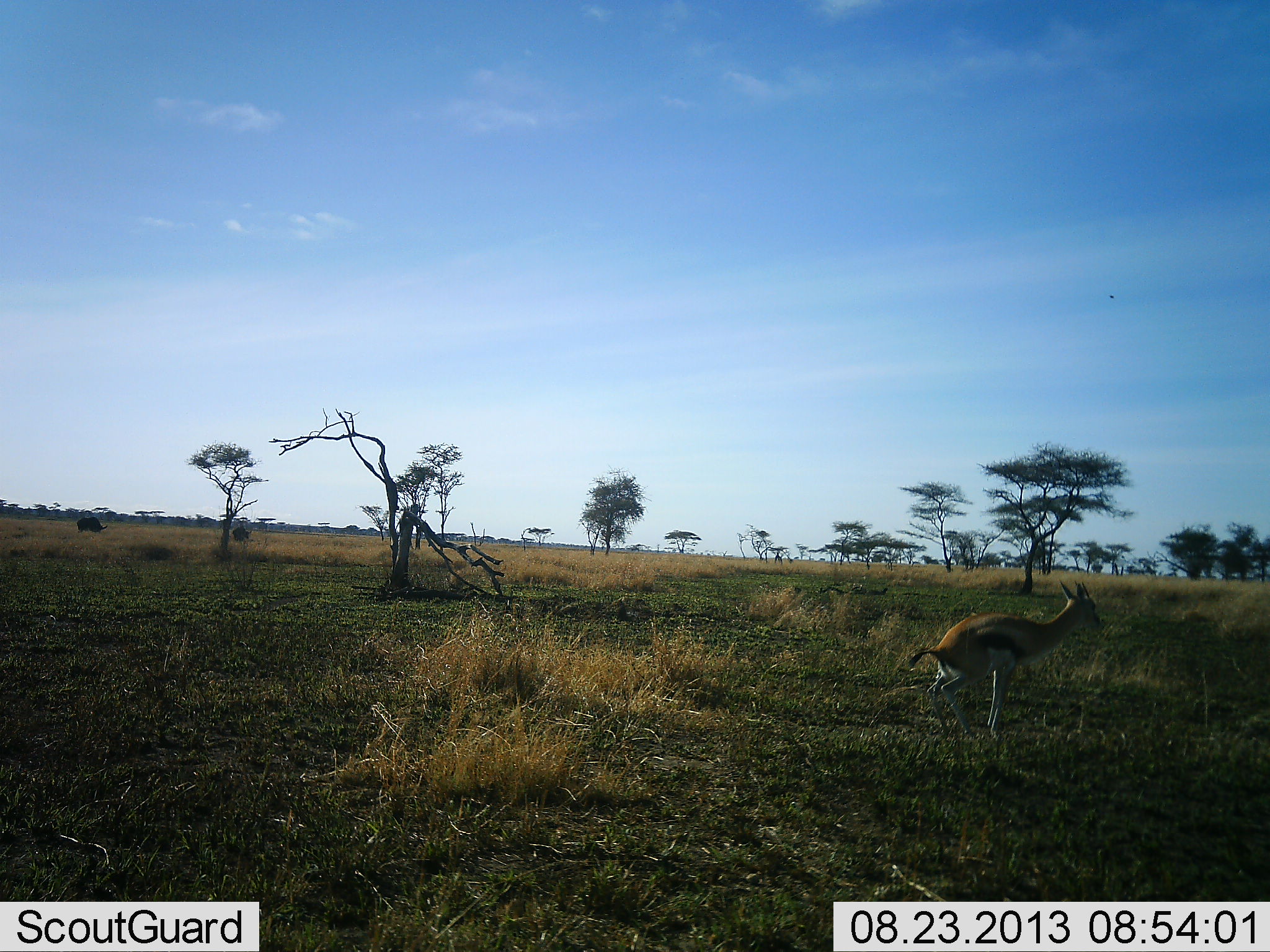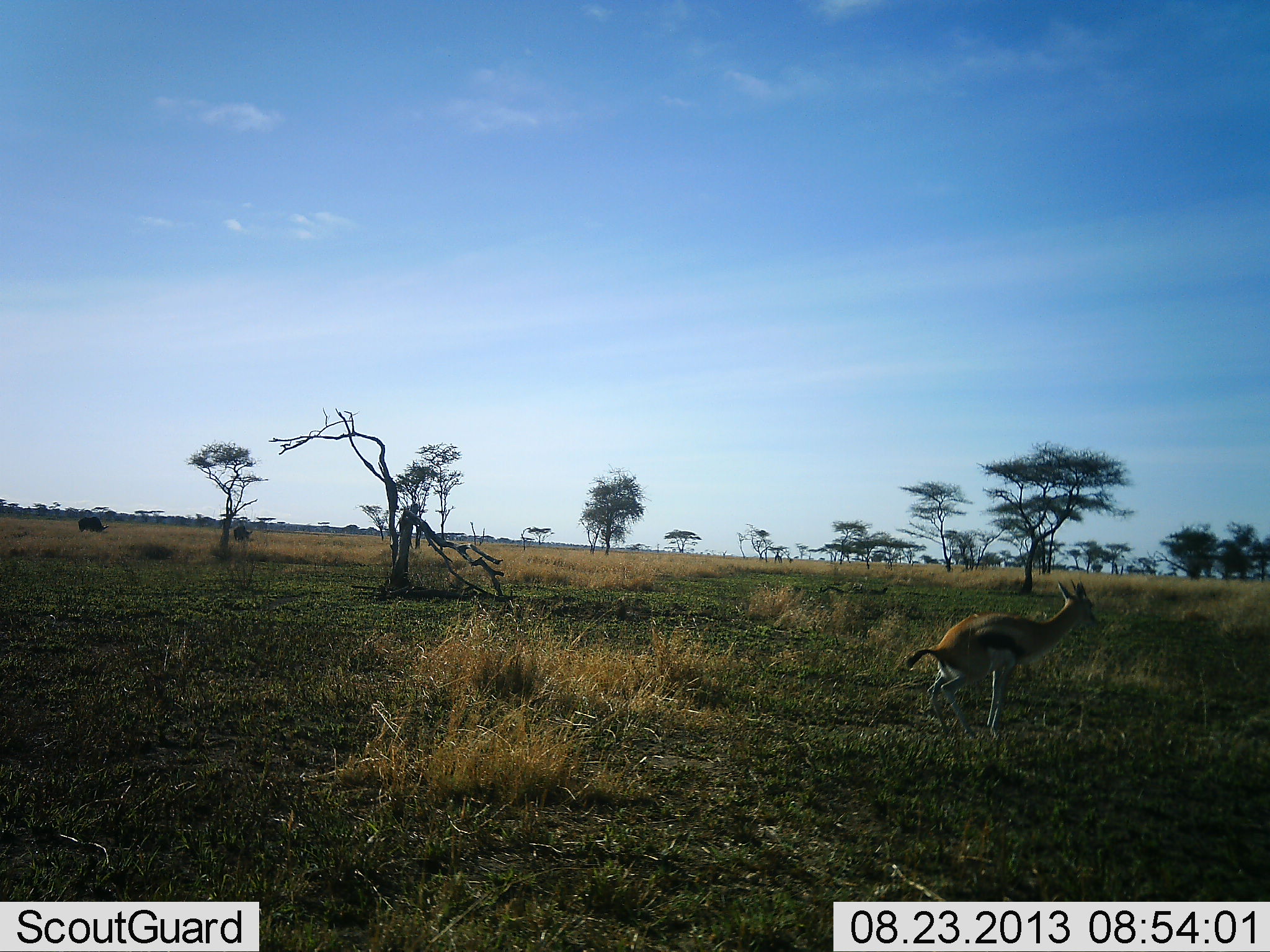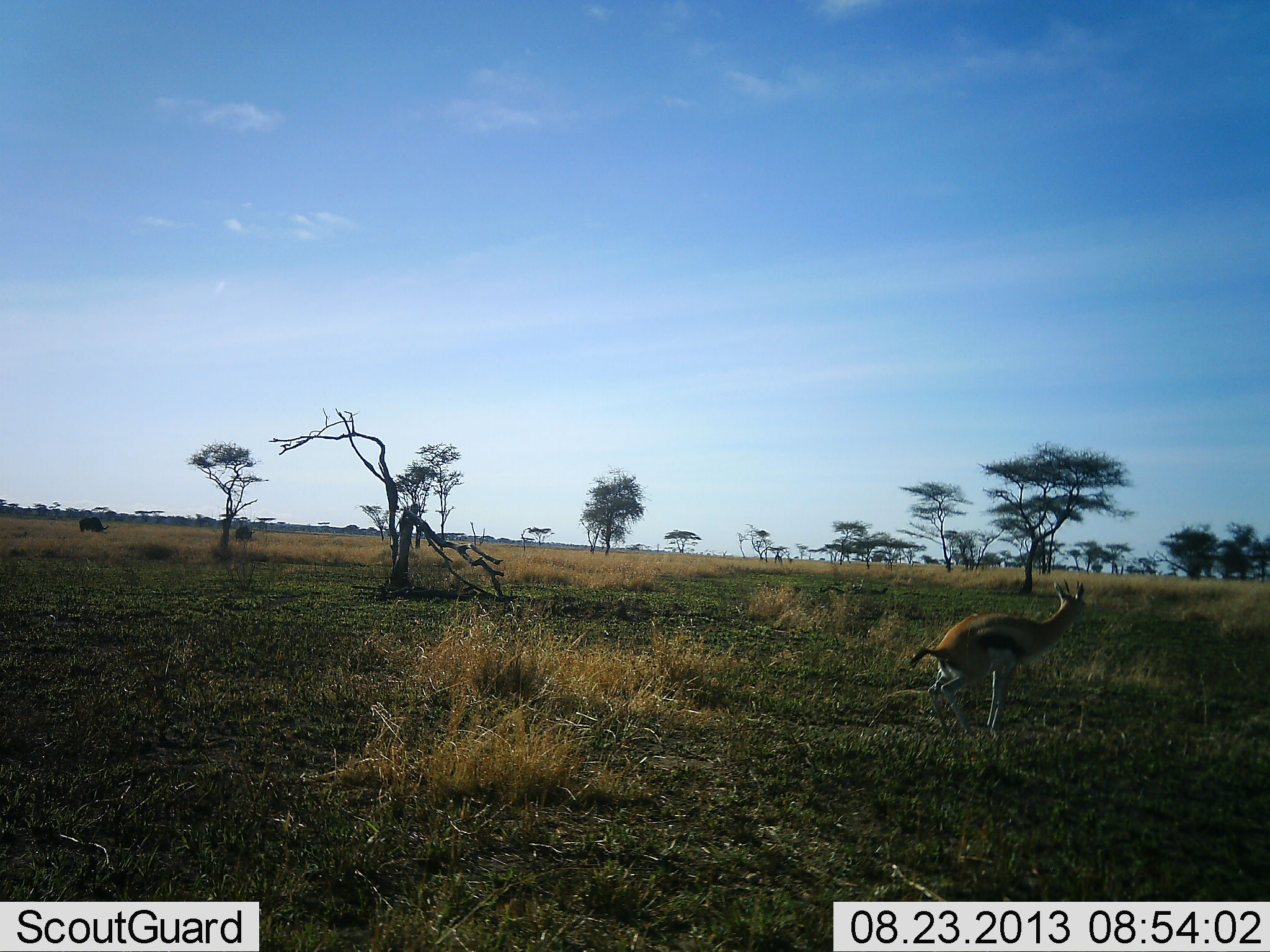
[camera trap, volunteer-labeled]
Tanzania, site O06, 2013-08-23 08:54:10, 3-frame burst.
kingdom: Animalia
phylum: Chordata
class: Mammalia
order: Artiodactyla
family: Bovidae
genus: Eudorcas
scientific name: Eudorcas thomsonii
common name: thomson's gazelle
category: gazellethomsons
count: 1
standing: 87%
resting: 0%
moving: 9%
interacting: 4%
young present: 0%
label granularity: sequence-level